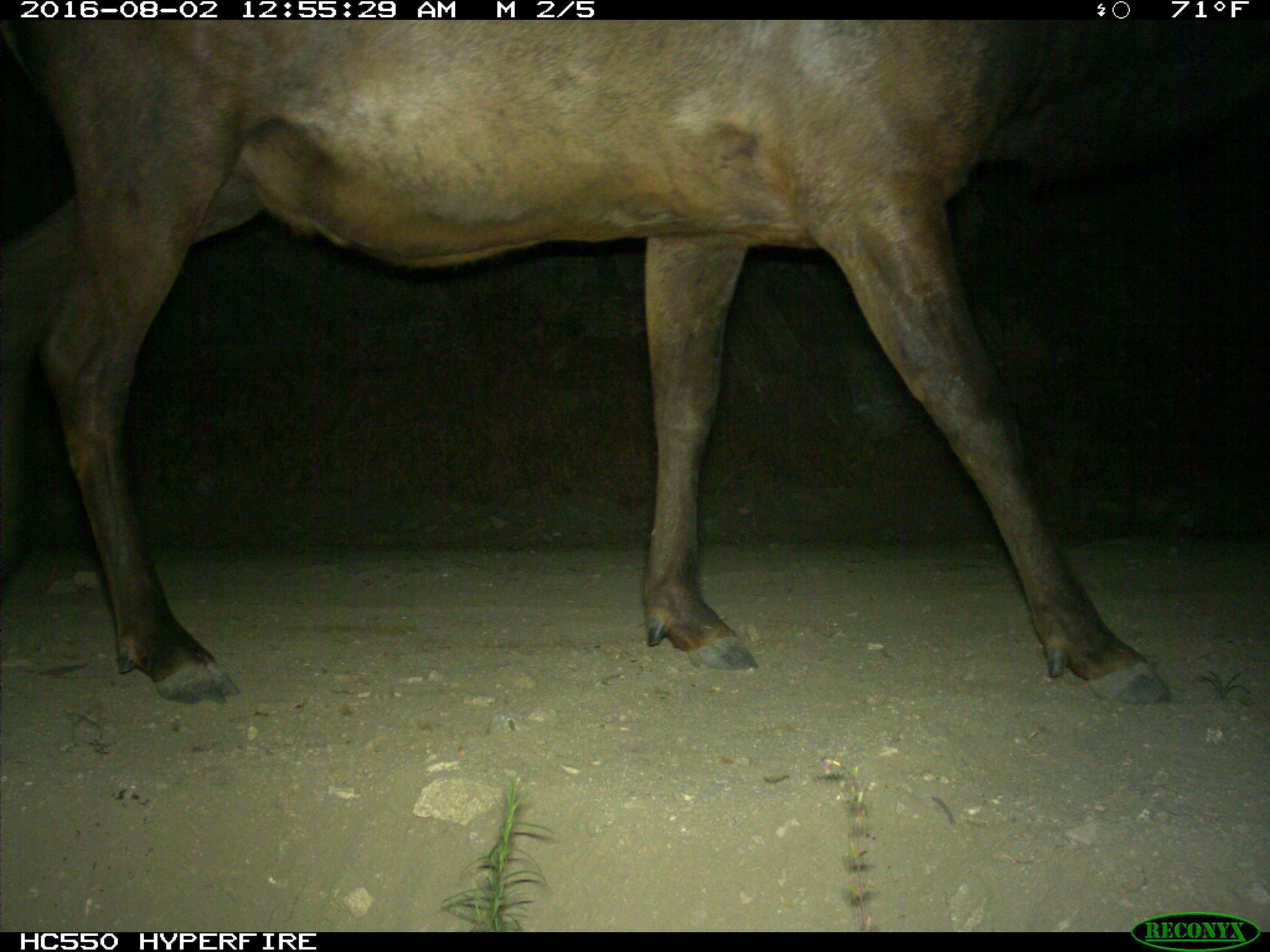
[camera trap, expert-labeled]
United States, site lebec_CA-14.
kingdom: Animalia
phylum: Chordata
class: Mammalia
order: Artiodactyla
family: Cervidae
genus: Cervus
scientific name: Cervus canadensis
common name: elk